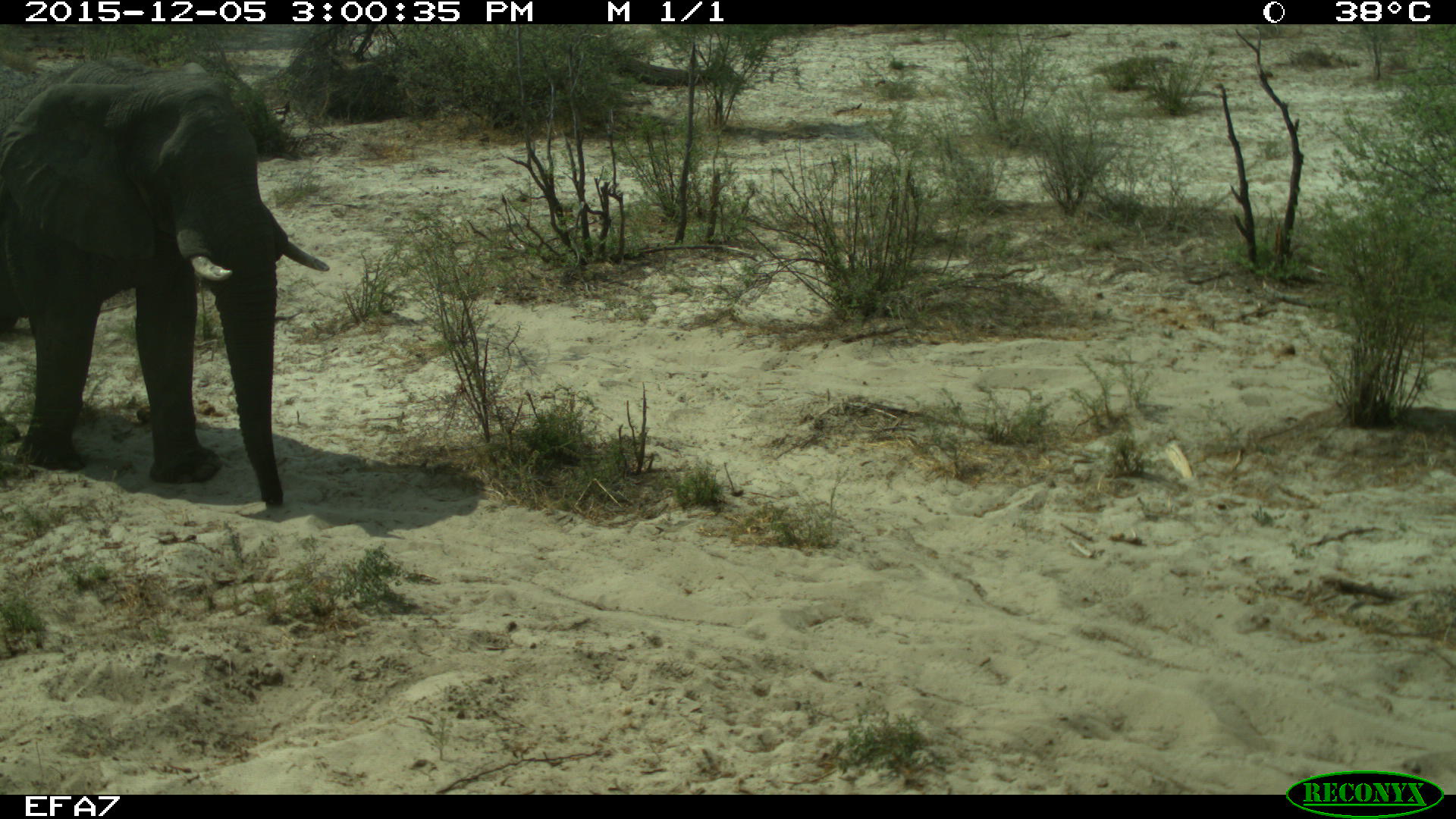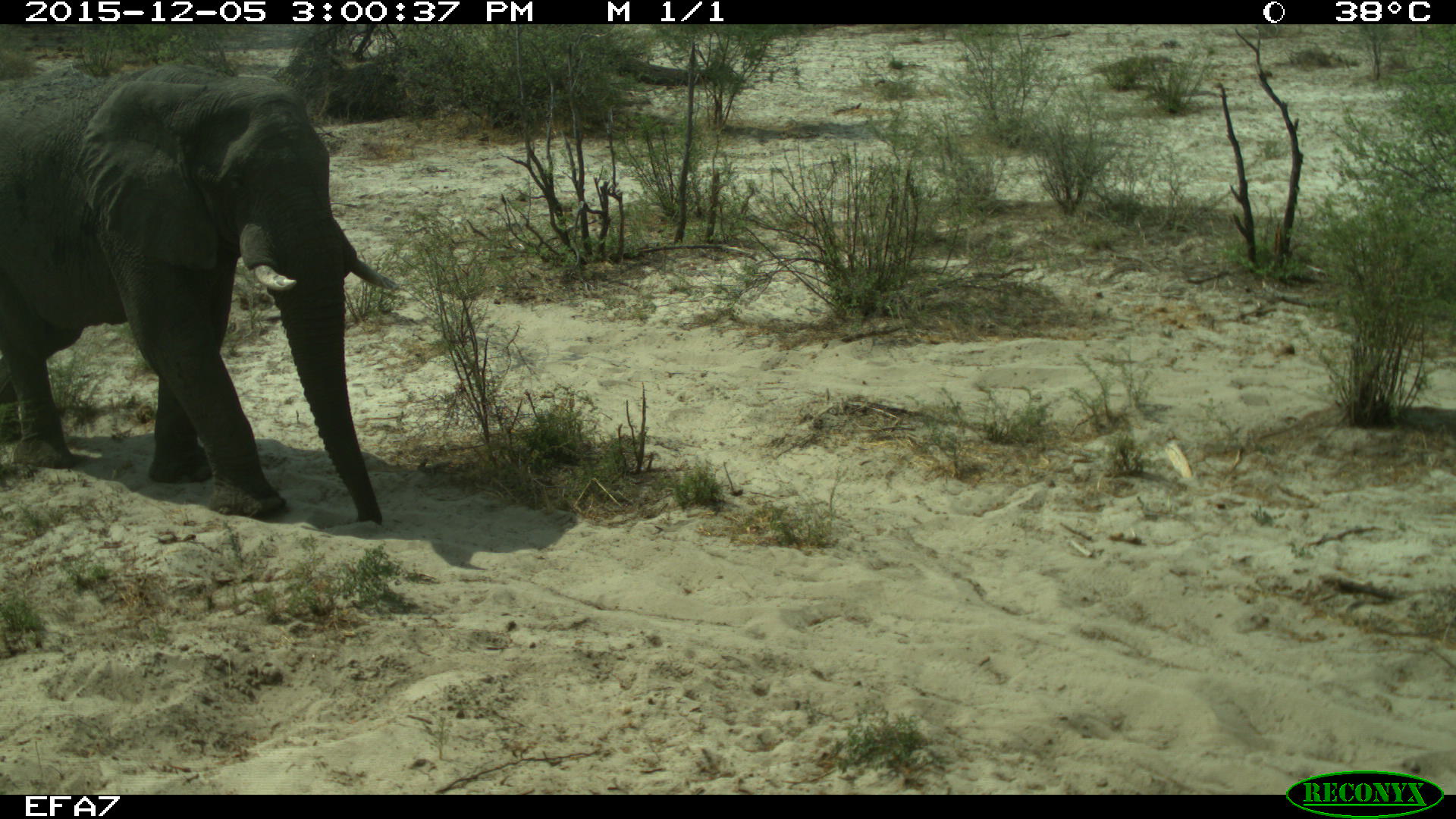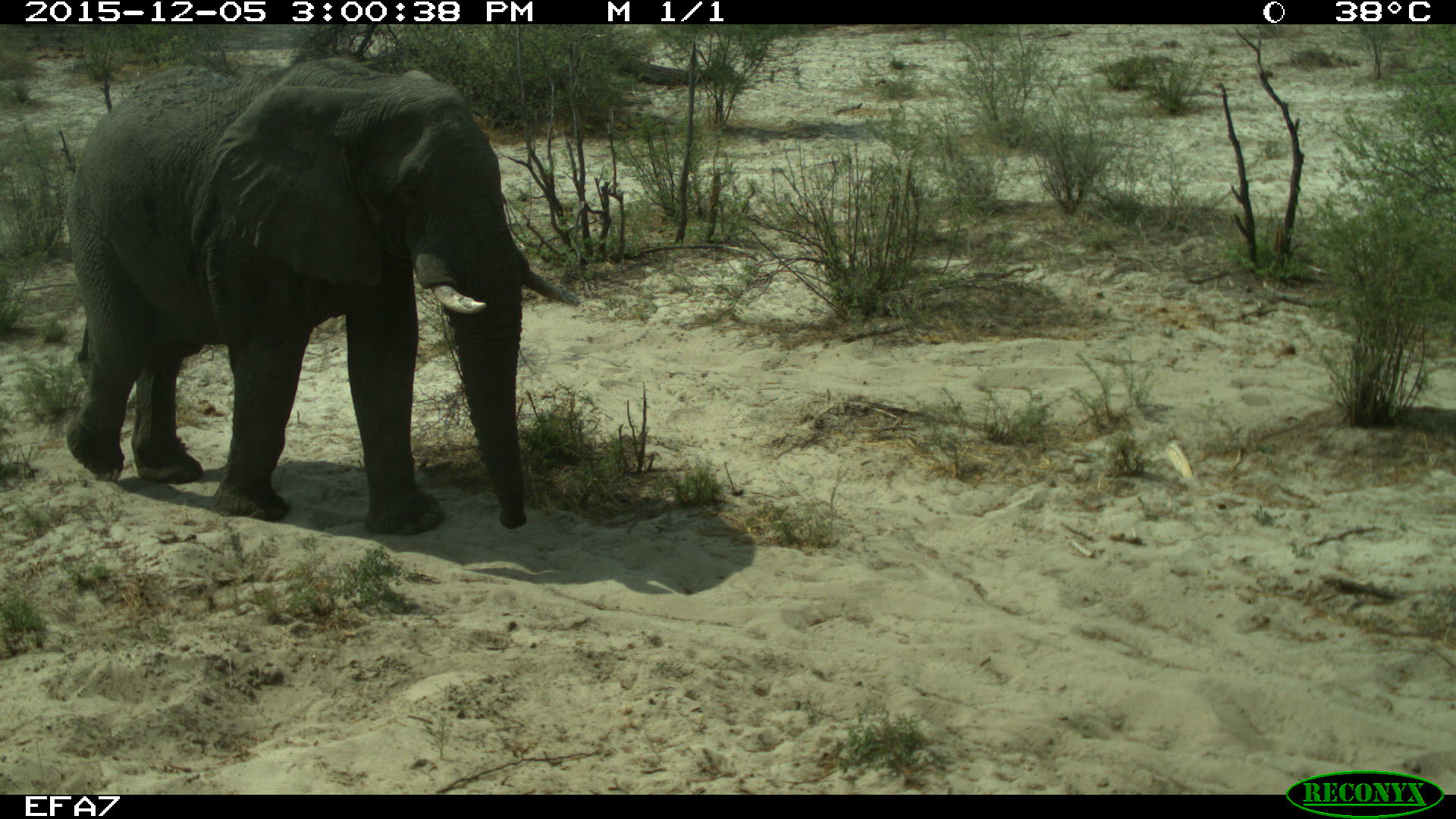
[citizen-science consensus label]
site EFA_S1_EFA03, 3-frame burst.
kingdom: Animalia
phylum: Chordata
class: Mammalia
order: Proboscidea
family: Elephantidae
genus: Loxodonta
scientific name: Loxodonta africana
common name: african bush elephant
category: elephant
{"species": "elephant (african bush elephant) (Loxodonta africana)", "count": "1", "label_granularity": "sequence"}